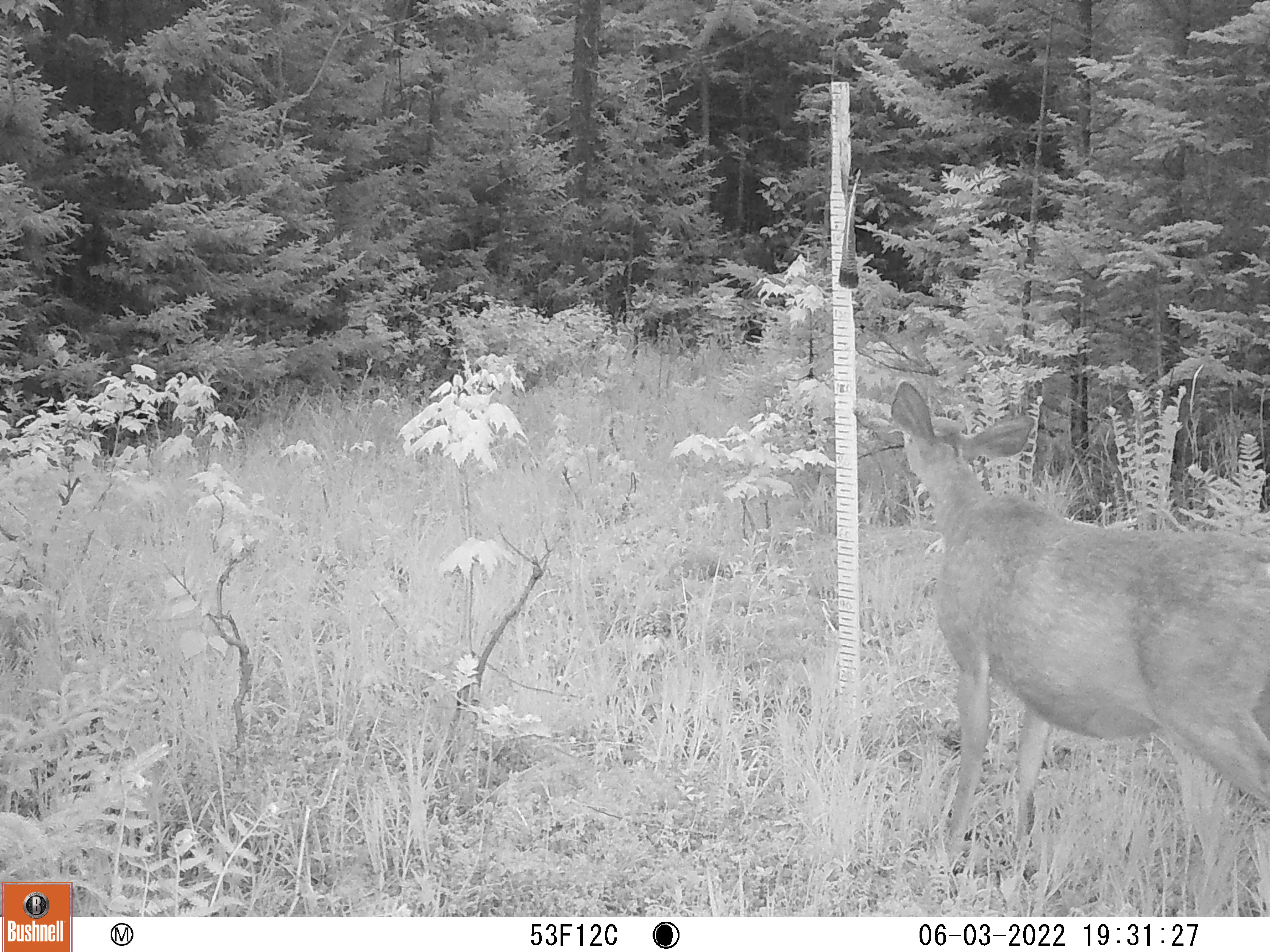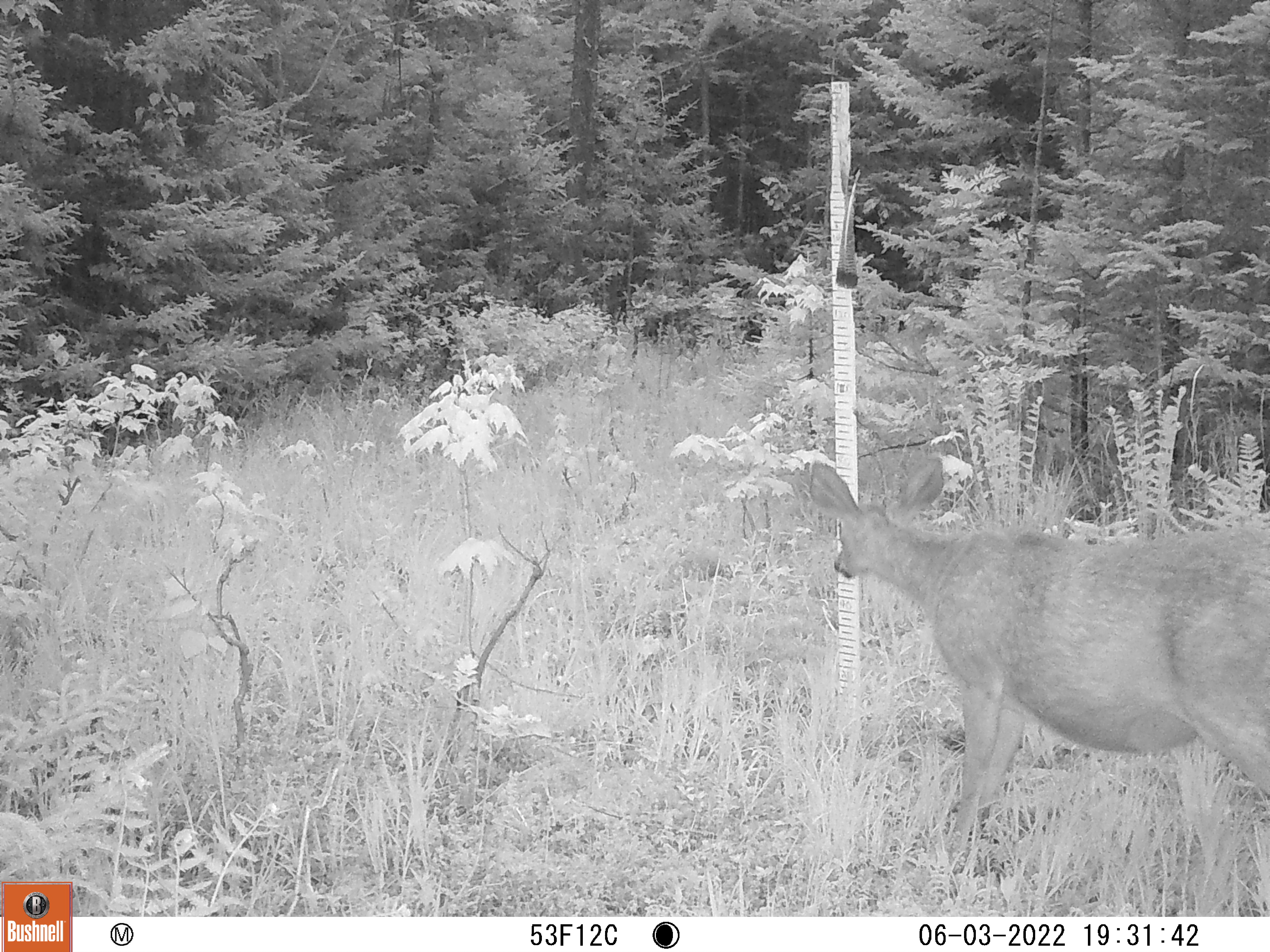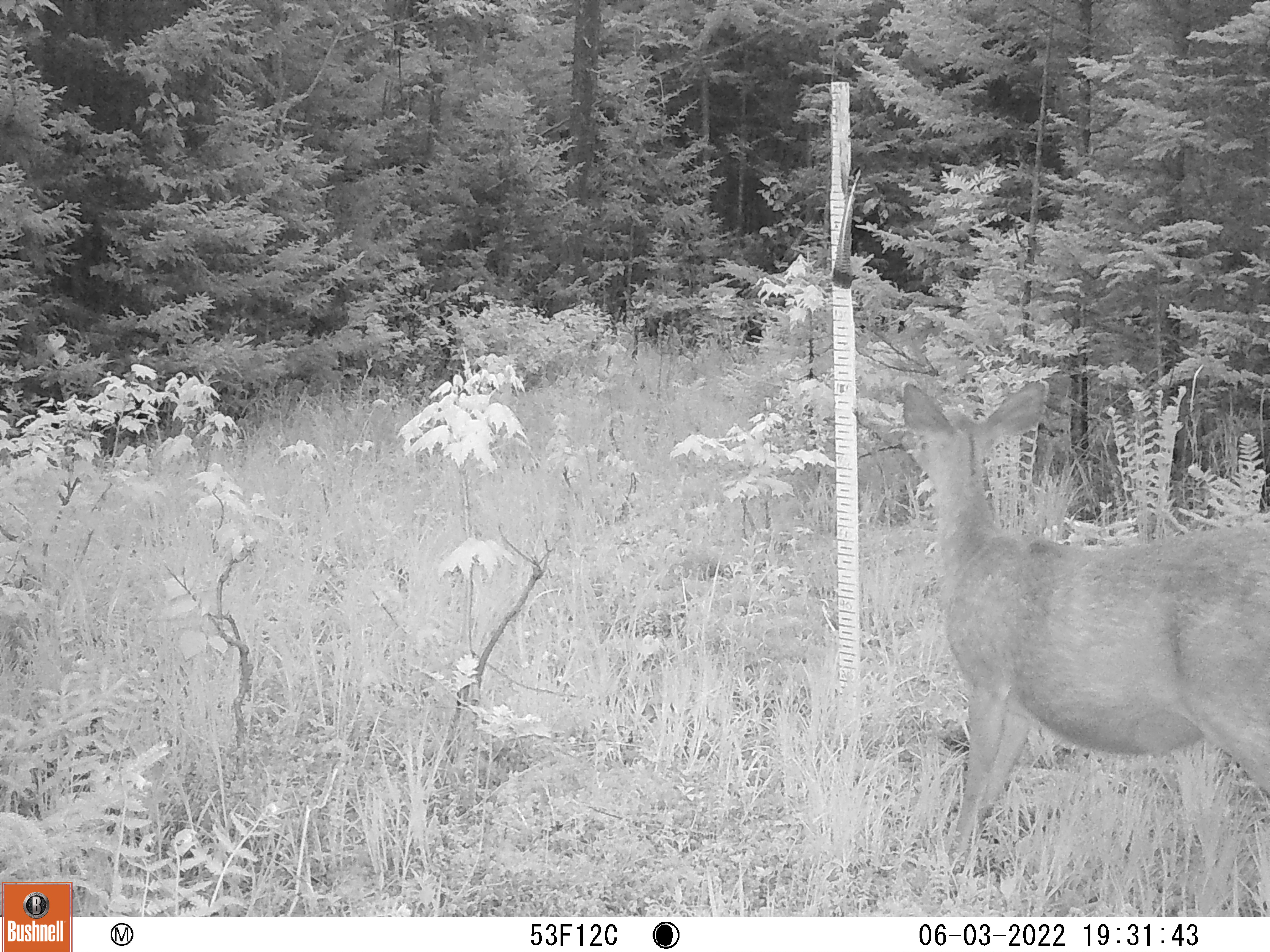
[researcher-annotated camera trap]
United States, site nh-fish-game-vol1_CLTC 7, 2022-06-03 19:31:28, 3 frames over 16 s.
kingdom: Animalia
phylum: Chordata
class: Mammalia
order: Artiodactyla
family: Cervidae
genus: Odocoileus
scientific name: Odocoileus virginianus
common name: white-tailed deer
White-tailed deer (Odocoileus virginianus).